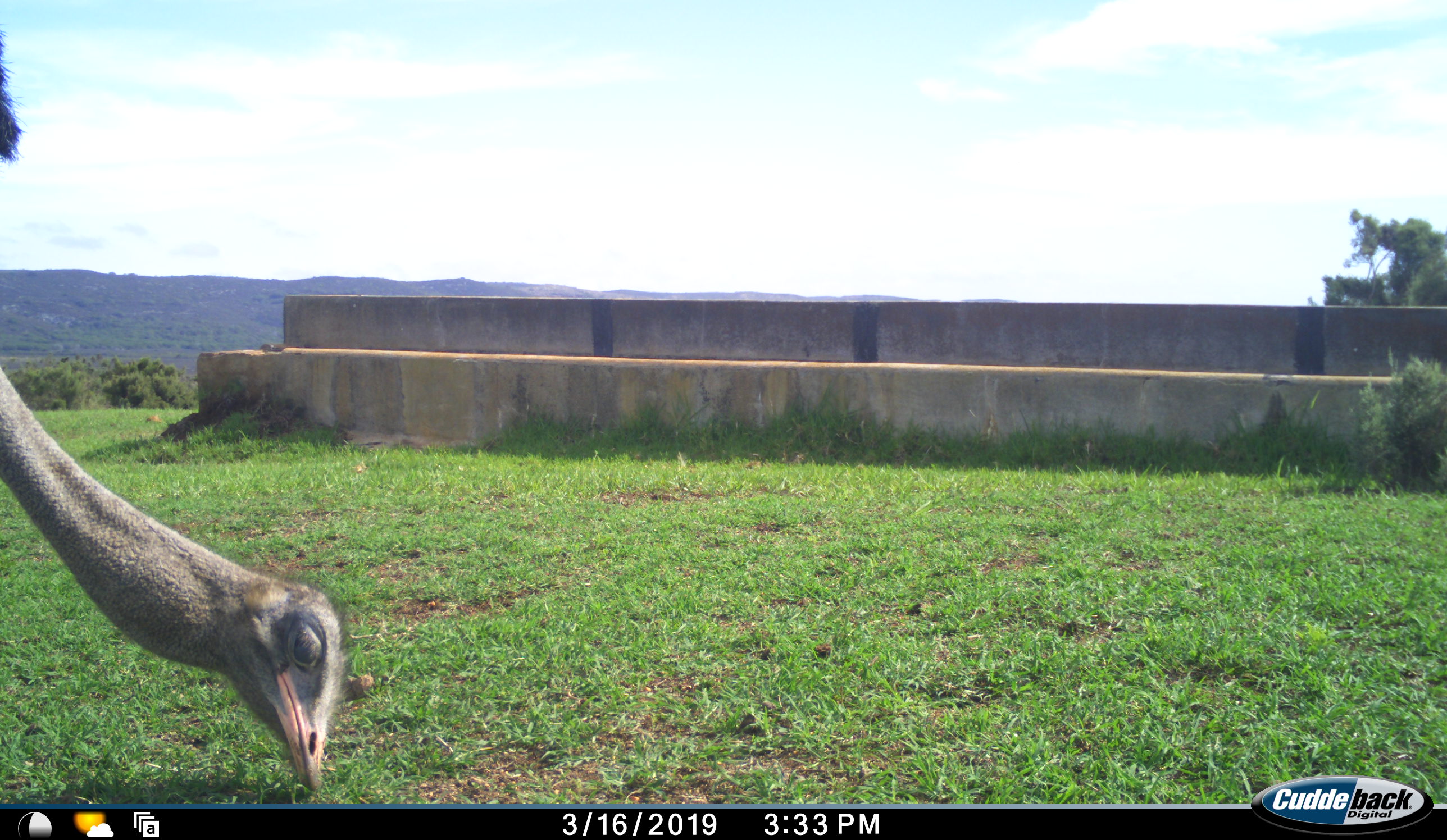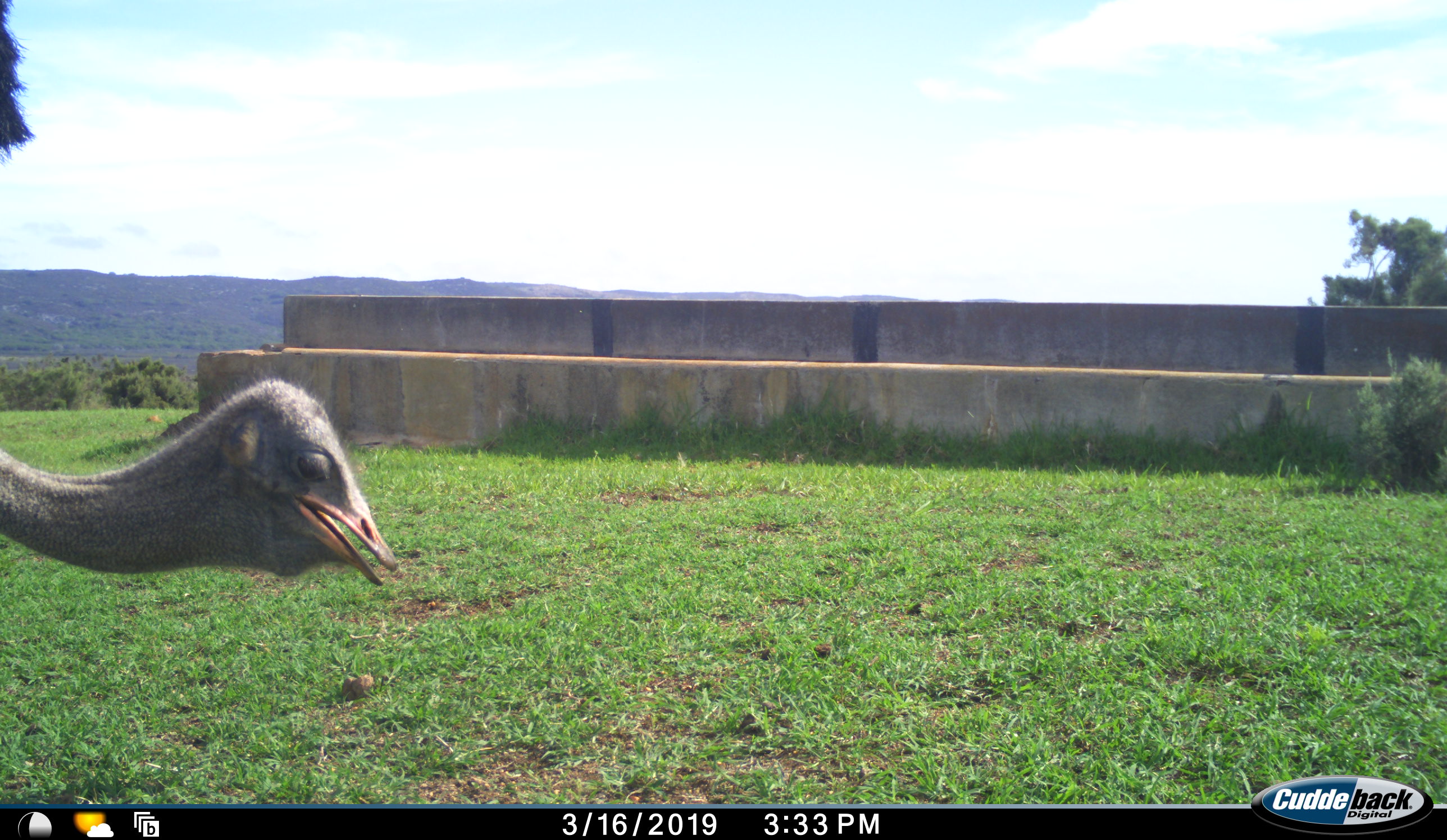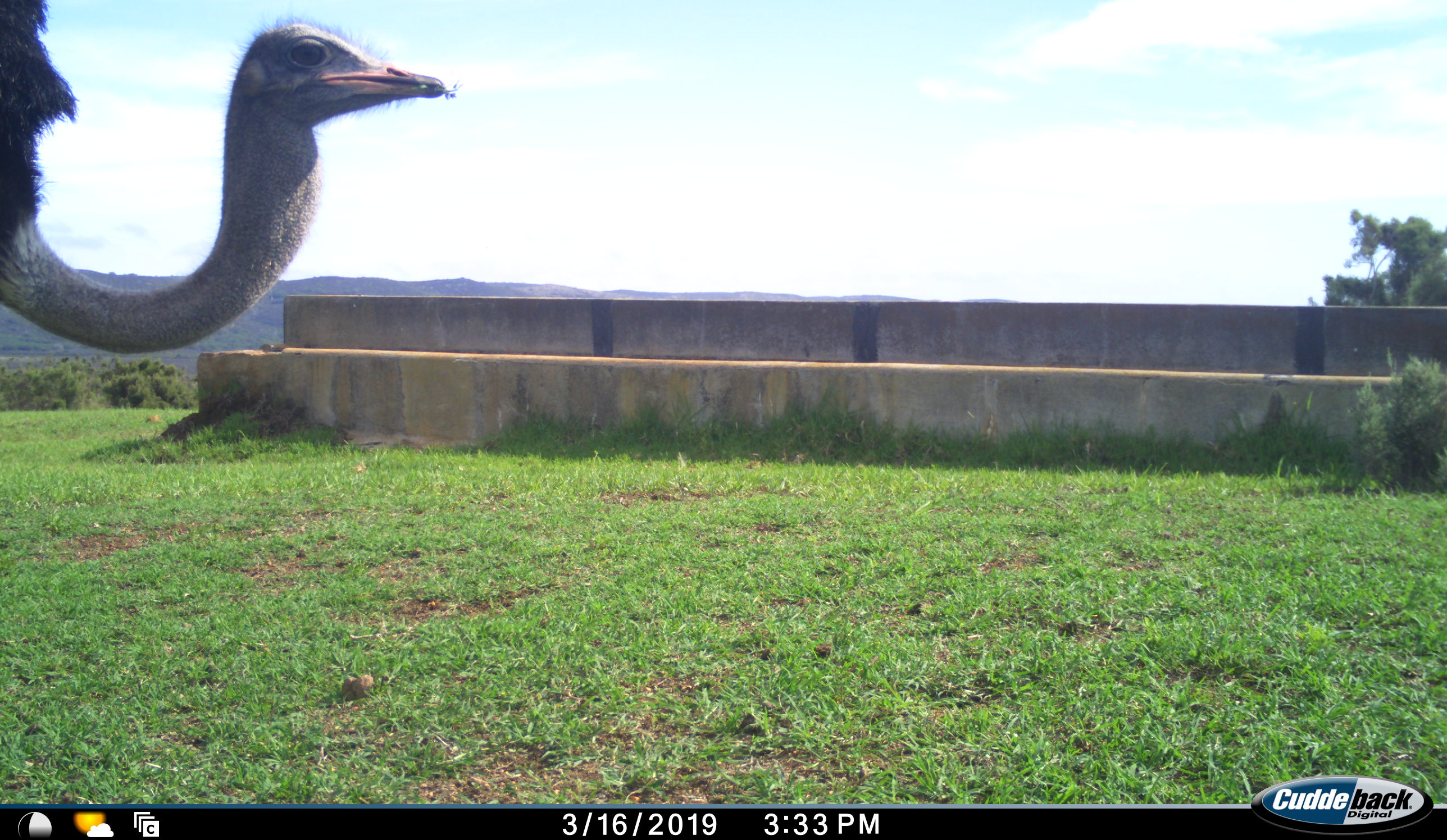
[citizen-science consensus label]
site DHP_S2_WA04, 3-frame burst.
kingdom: Animalia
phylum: Chordata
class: Aves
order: Struthioniformes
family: Struthionidae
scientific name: Struthionidae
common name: ostrich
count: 1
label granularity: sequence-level